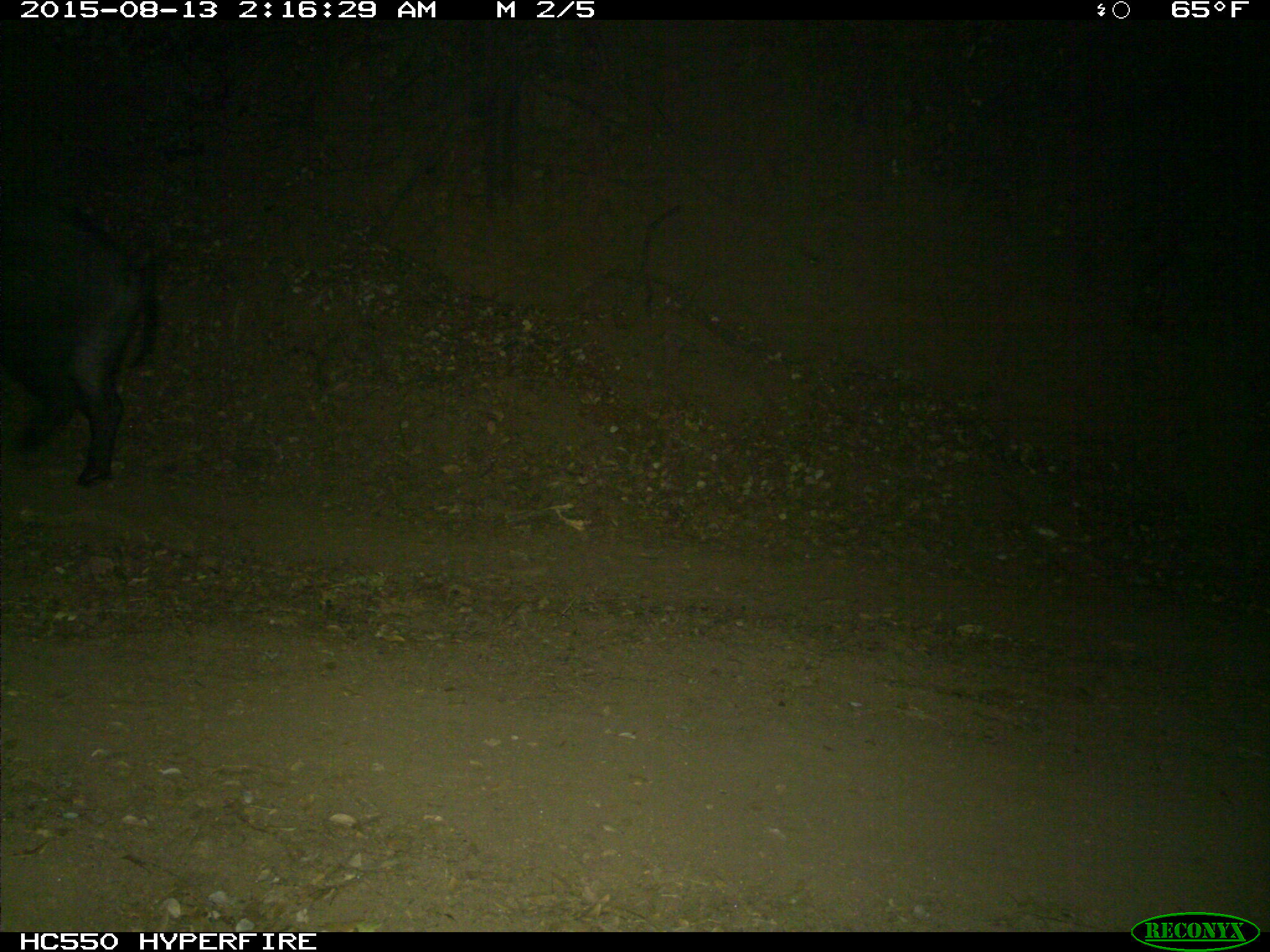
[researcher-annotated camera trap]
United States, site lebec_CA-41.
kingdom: Animalia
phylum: Chordata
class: Mammalia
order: Artiodactyla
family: Suidae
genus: Sus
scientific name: Sus scrofa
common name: wild boar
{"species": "Sus scrofa (wild boar)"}